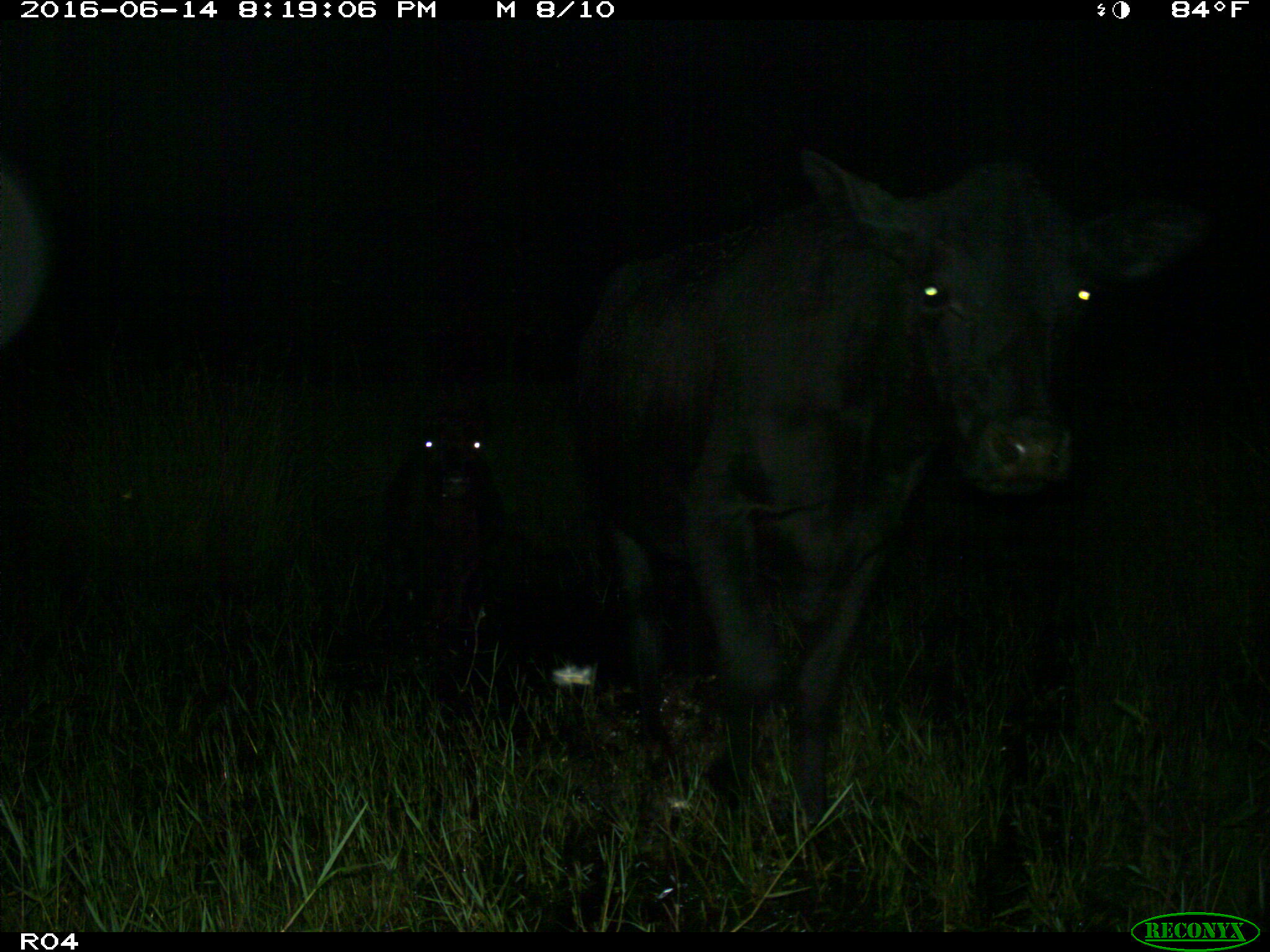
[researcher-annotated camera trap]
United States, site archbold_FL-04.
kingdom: Animalia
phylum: Chordata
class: Mammalia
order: Artiodactyla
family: Bovidae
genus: Bos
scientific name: Bos taurus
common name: domestic cow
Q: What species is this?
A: Bos taurus (domestic cow).